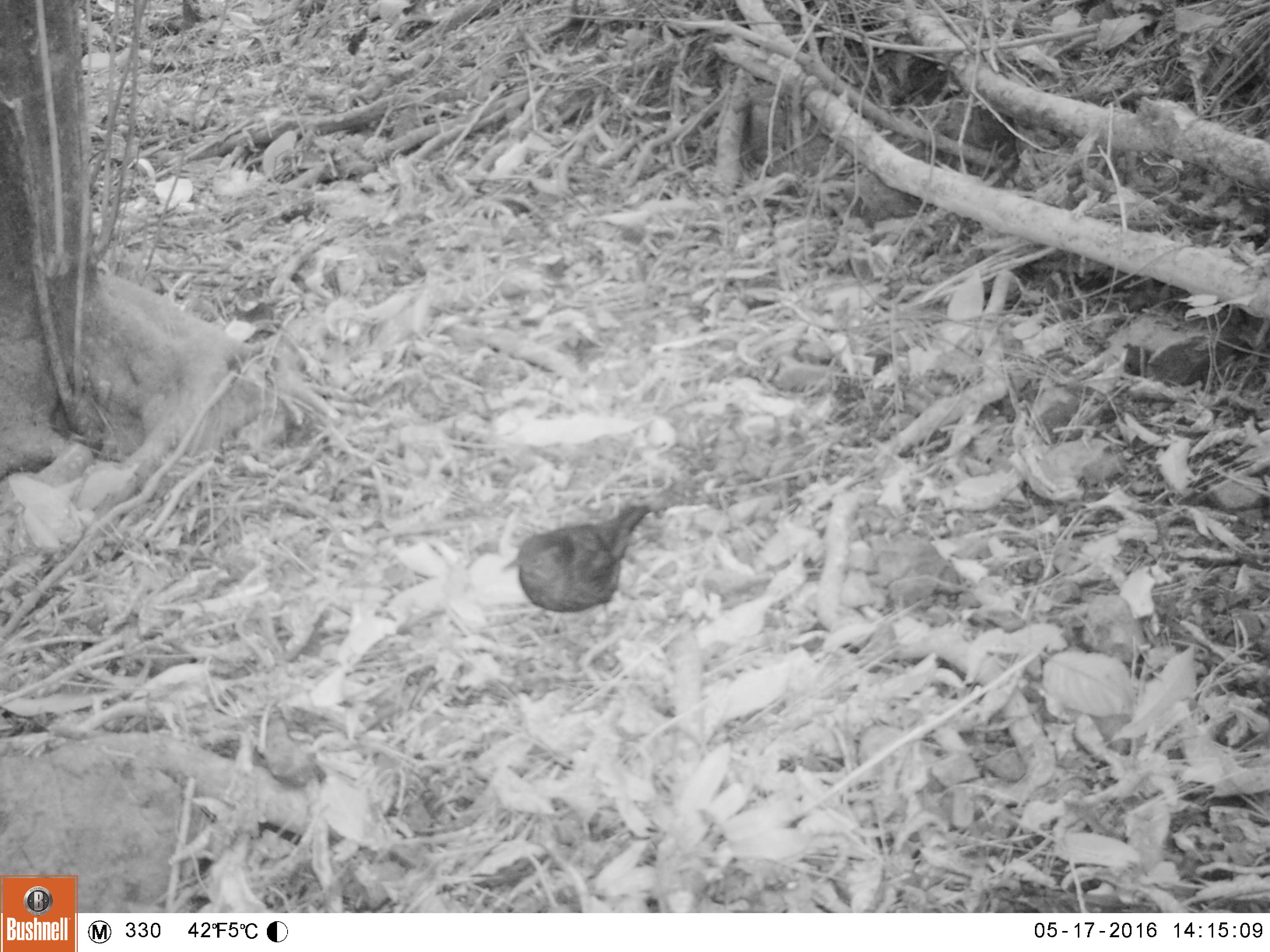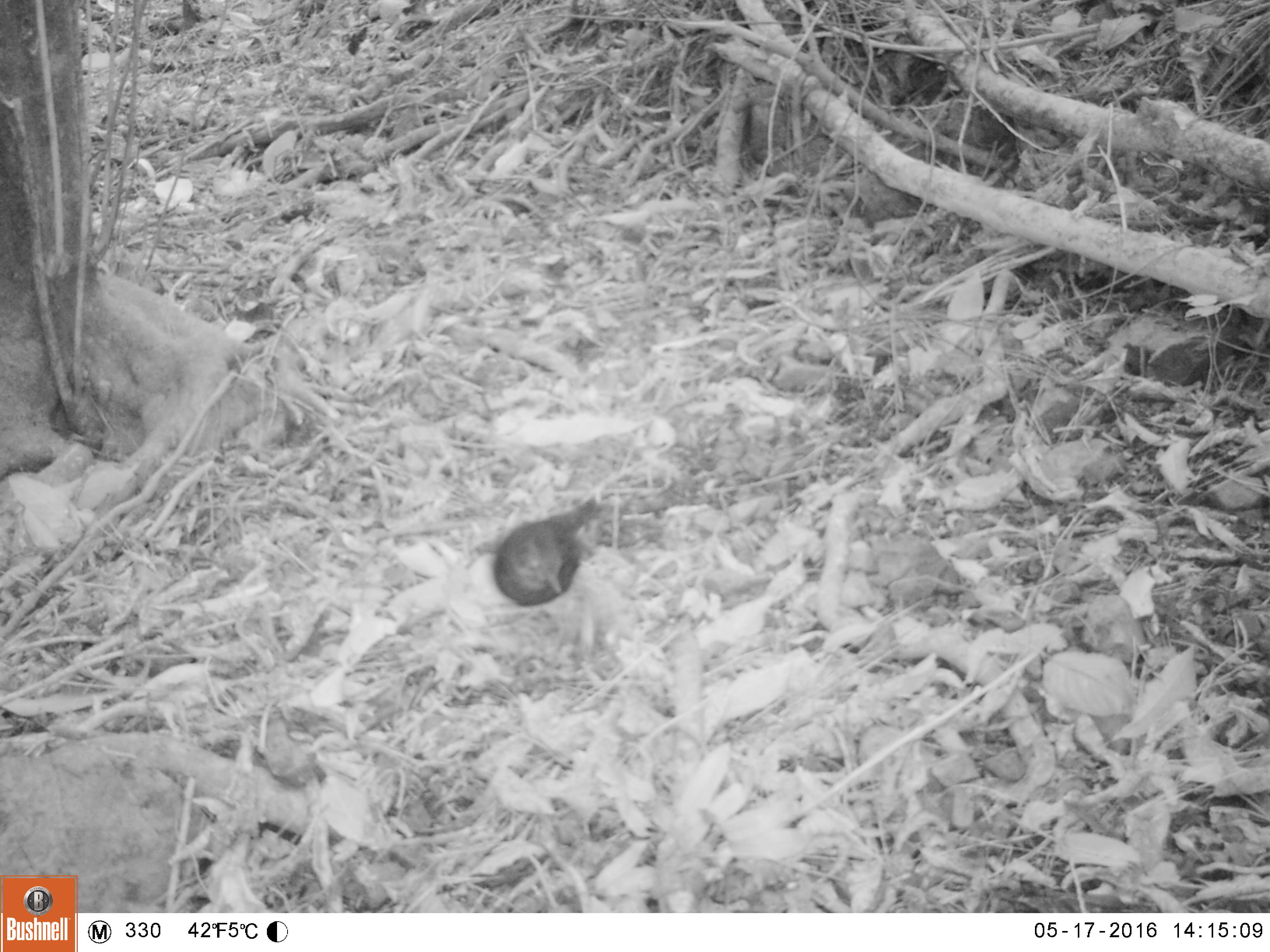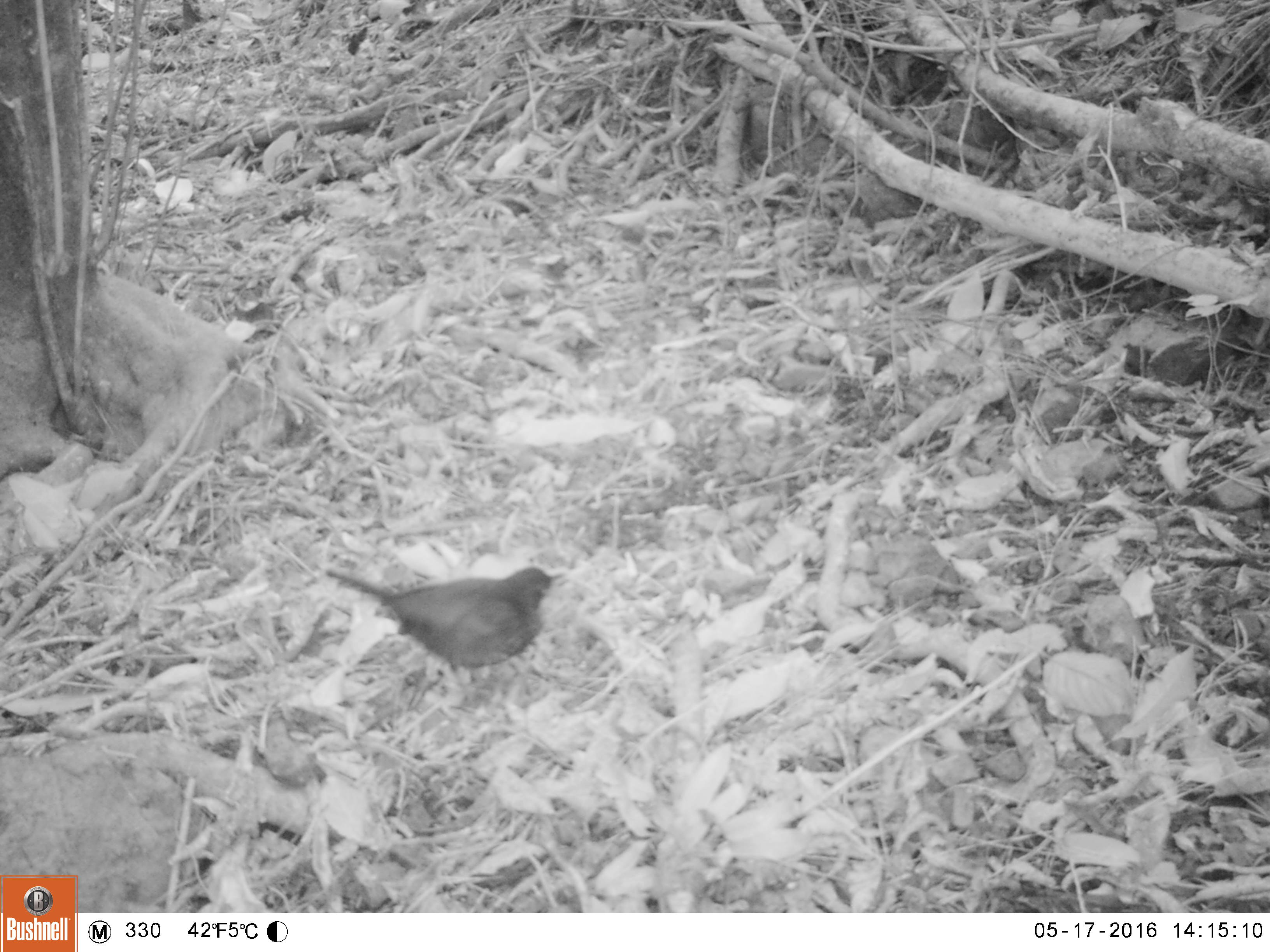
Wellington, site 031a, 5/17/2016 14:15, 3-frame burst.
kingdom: Animalia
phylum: Chordata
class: Aves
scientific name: Aves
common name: bird